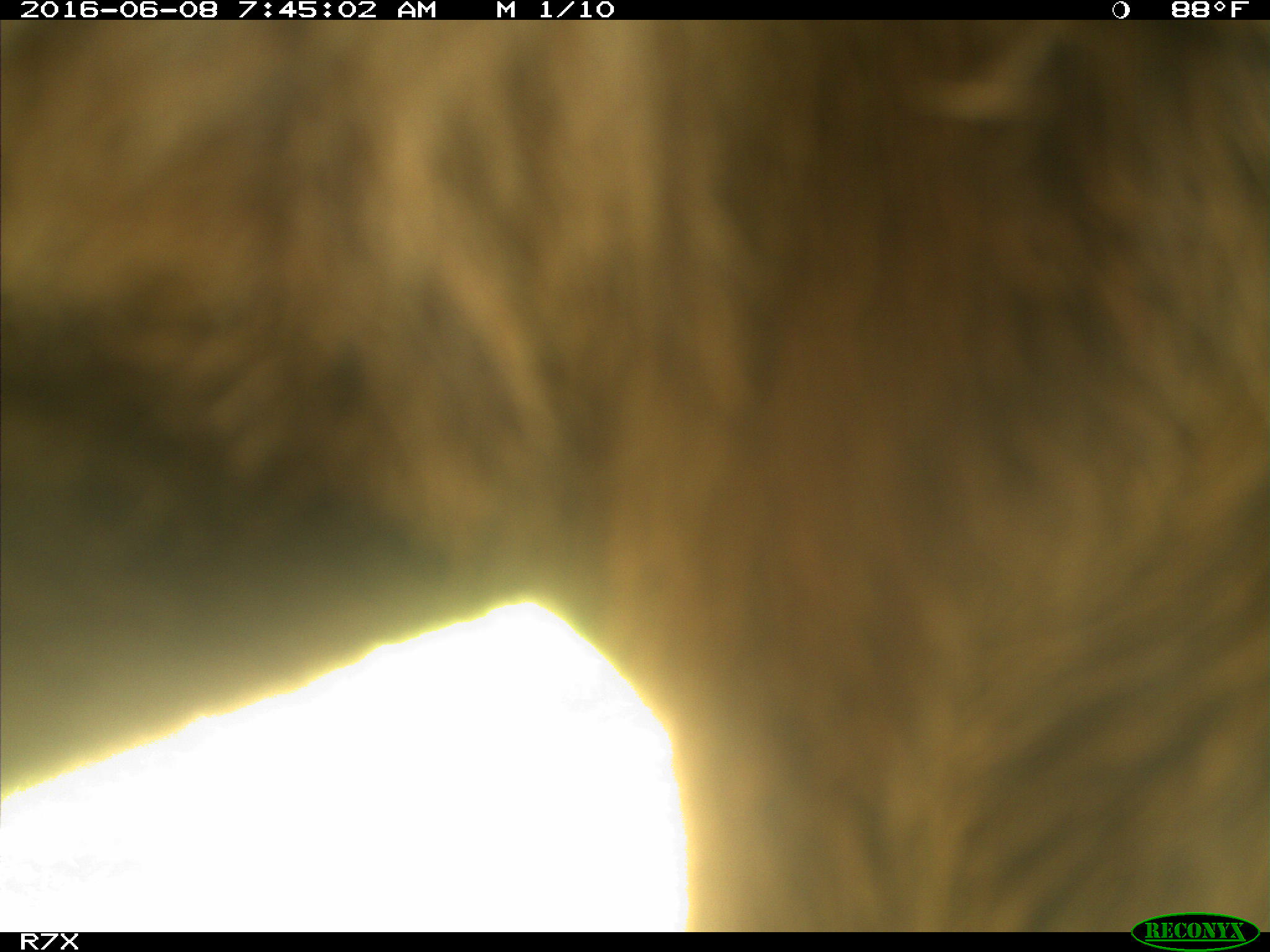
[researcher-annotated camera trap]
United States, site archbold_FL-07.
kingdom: Animalia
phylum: Chordata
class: Mammalia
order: Artiodactyla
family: Bovidae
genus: Bos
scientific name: Bos taurus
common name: domestic cow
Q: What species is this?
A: Bos taurus (domestic cow).